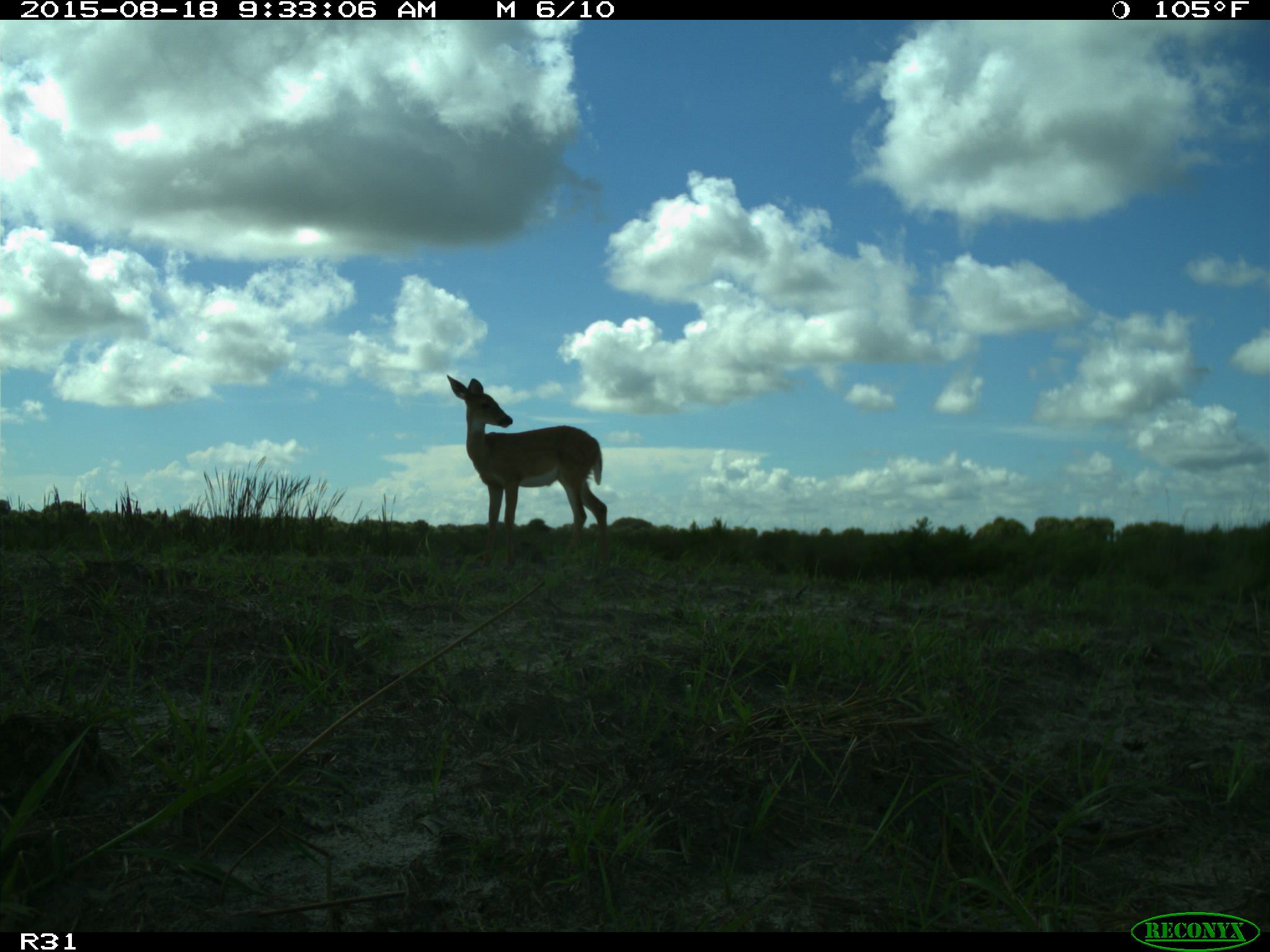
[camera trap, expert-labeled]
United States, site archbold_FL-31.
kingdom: Animalia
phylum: Chordata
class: Mammalia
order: Artiodactyla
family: Cervidae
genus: Odocoileus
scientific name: Odocoileus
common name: deer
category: unidentified deer